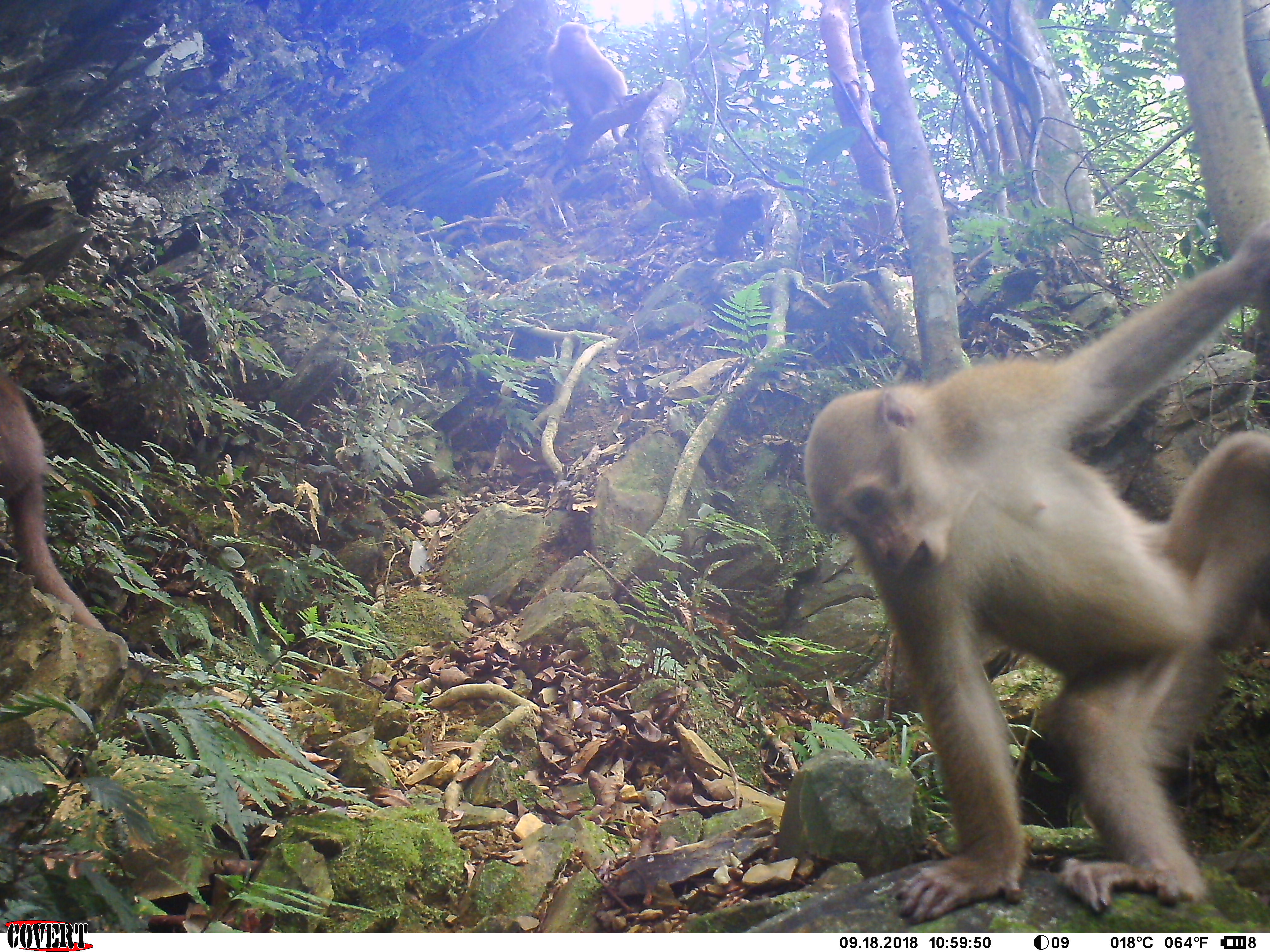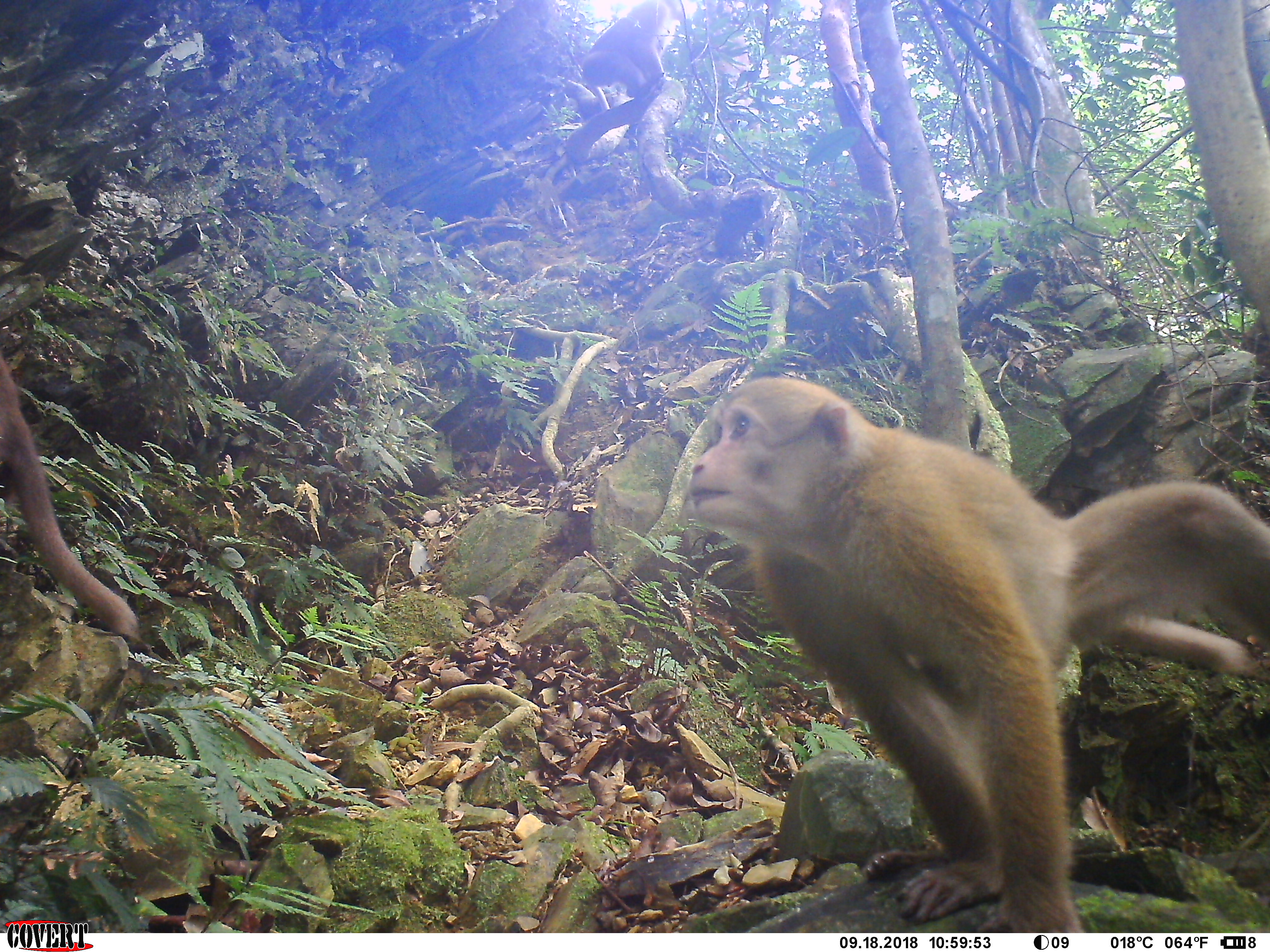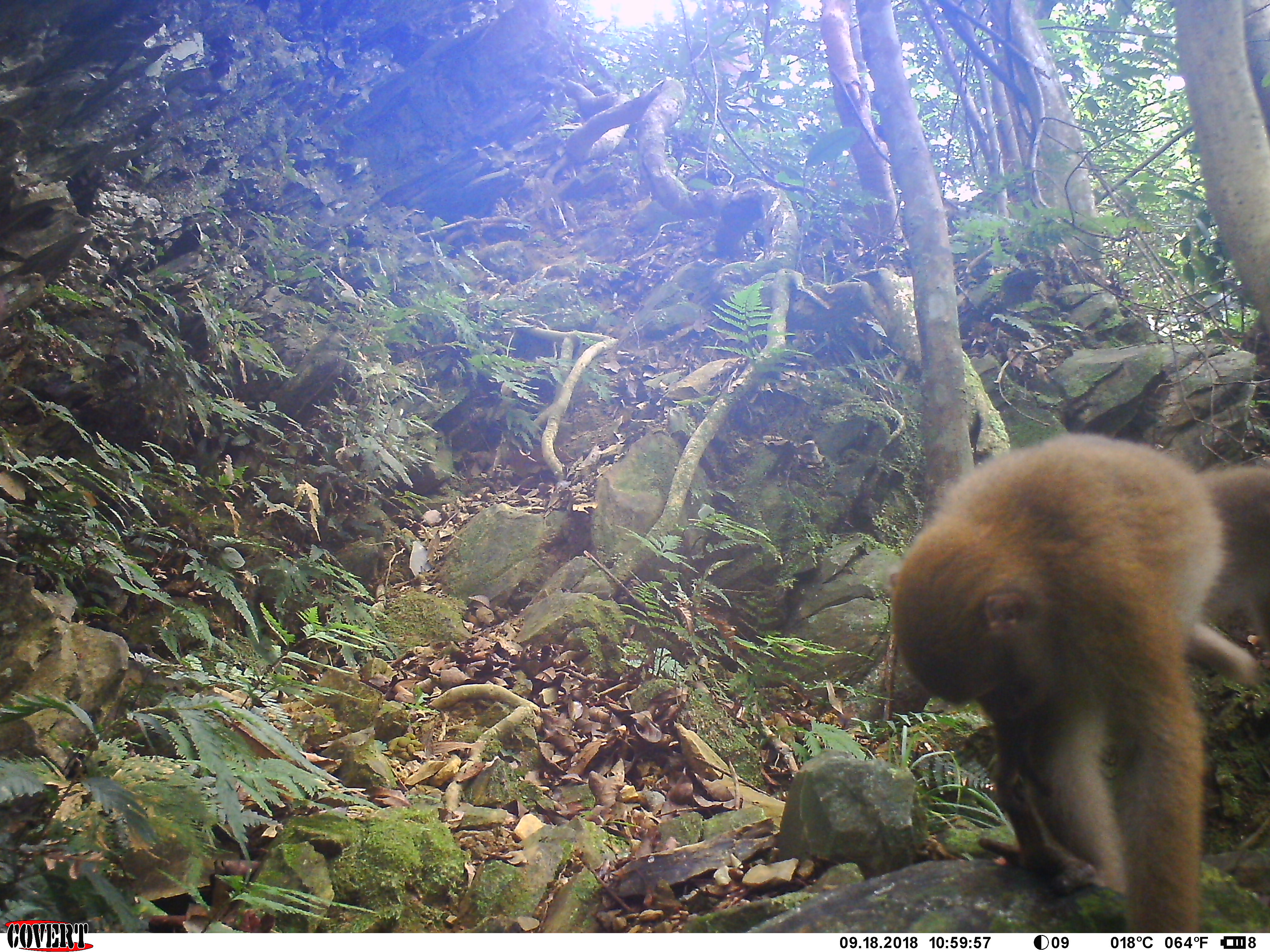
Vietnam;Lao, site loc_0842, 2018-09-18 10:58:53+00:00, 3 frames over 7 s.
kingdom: Animalia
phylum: Chordata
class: Mammalia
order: Primates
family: Cercopithecidae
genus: Macaca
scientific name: Macaca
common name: macaques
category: assam or rhesus macaque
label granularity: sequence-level